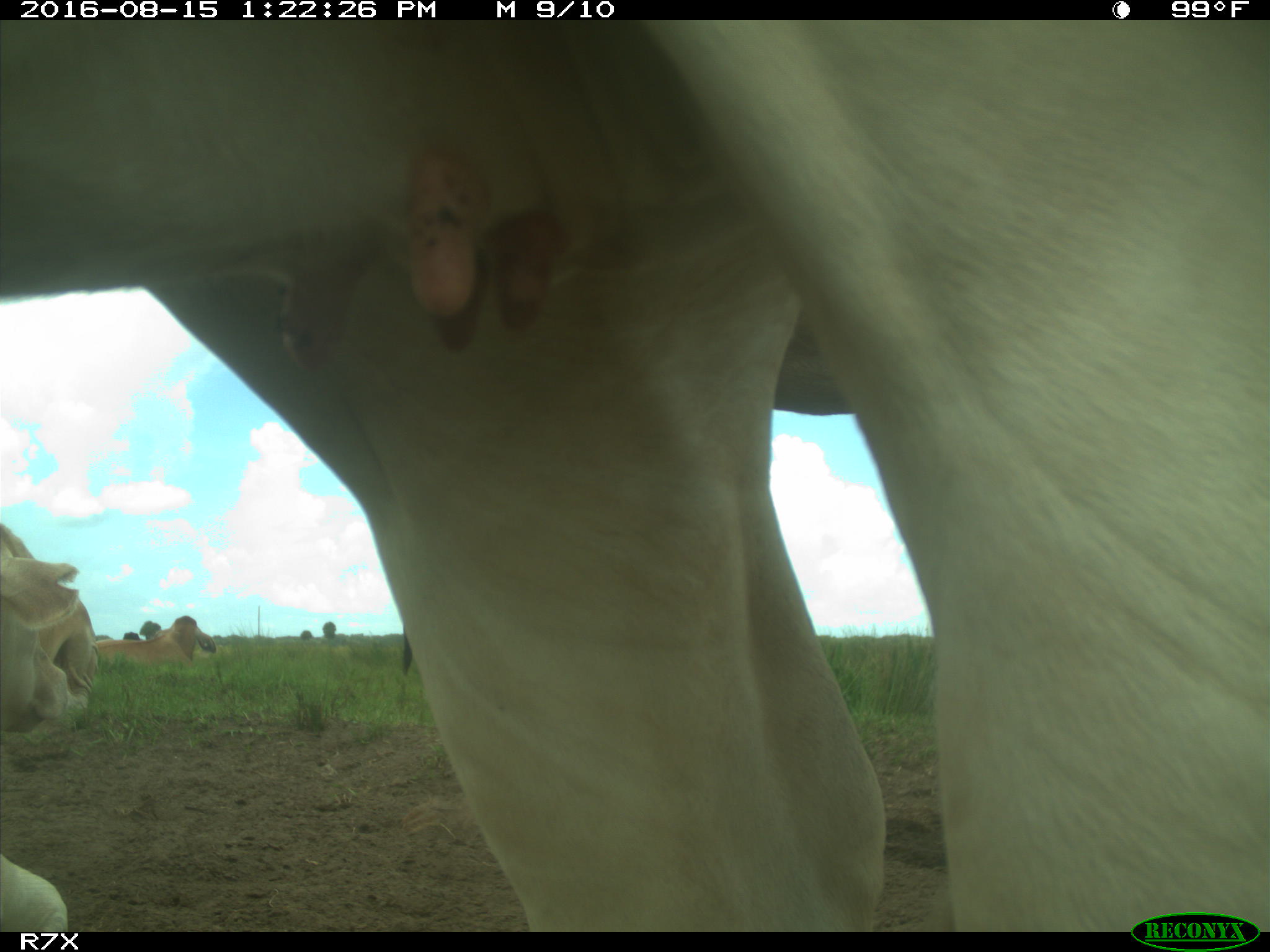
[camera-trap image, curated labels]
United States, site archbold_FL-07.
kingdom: Animalia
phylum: Chordata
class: Mammalia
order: Artiodactyla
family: Bovidae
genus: Bos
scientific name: Bos taurus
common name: domestic cow